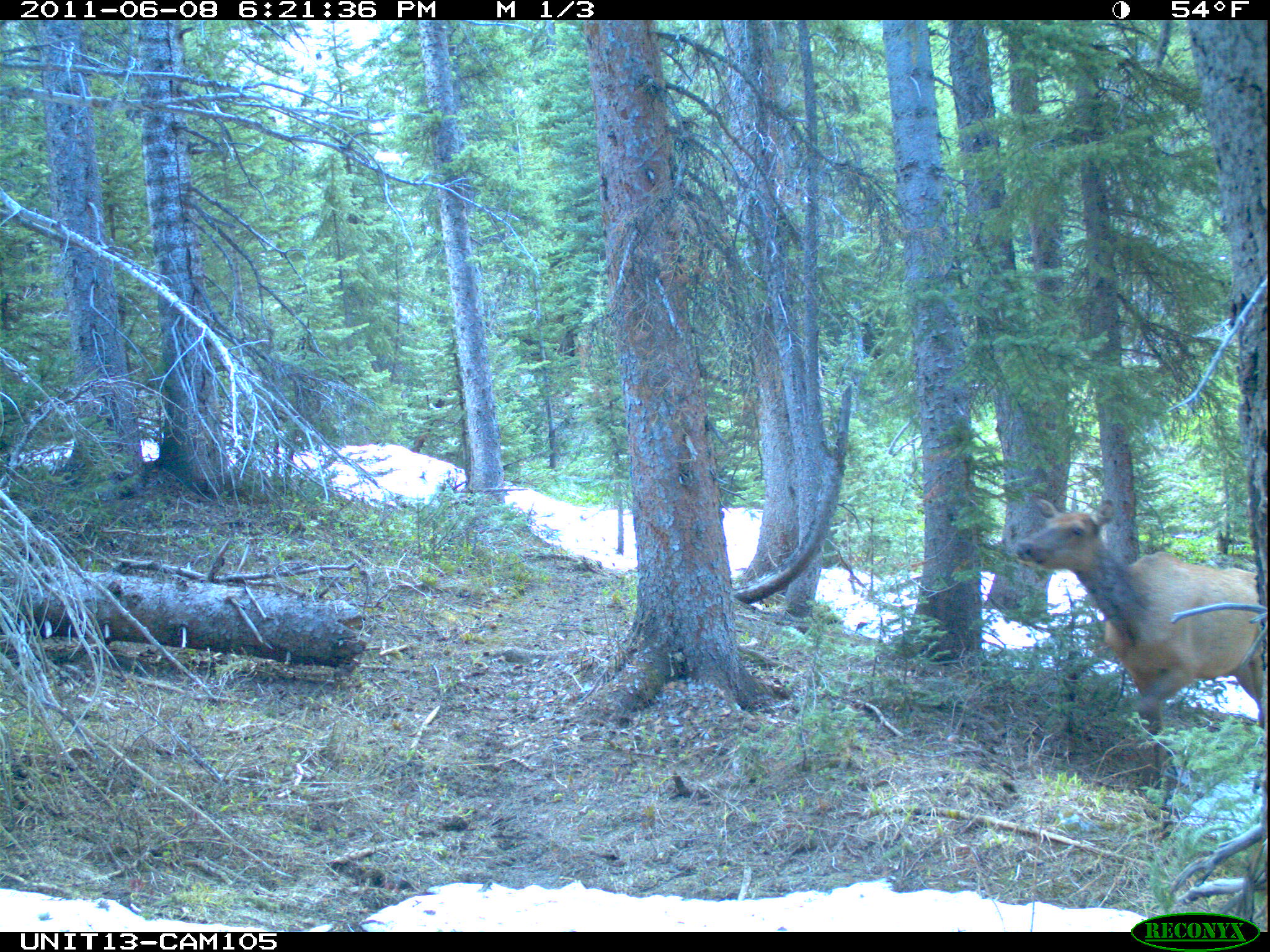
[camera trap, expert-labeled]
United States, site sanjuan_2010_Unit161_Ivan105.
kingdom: Animalia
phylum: Chordata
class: Mammalia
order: Artiodactyla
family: Cervidae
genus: Cervus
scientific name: Cervus elaphus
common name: red deer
Cervus elaphus (red deer).